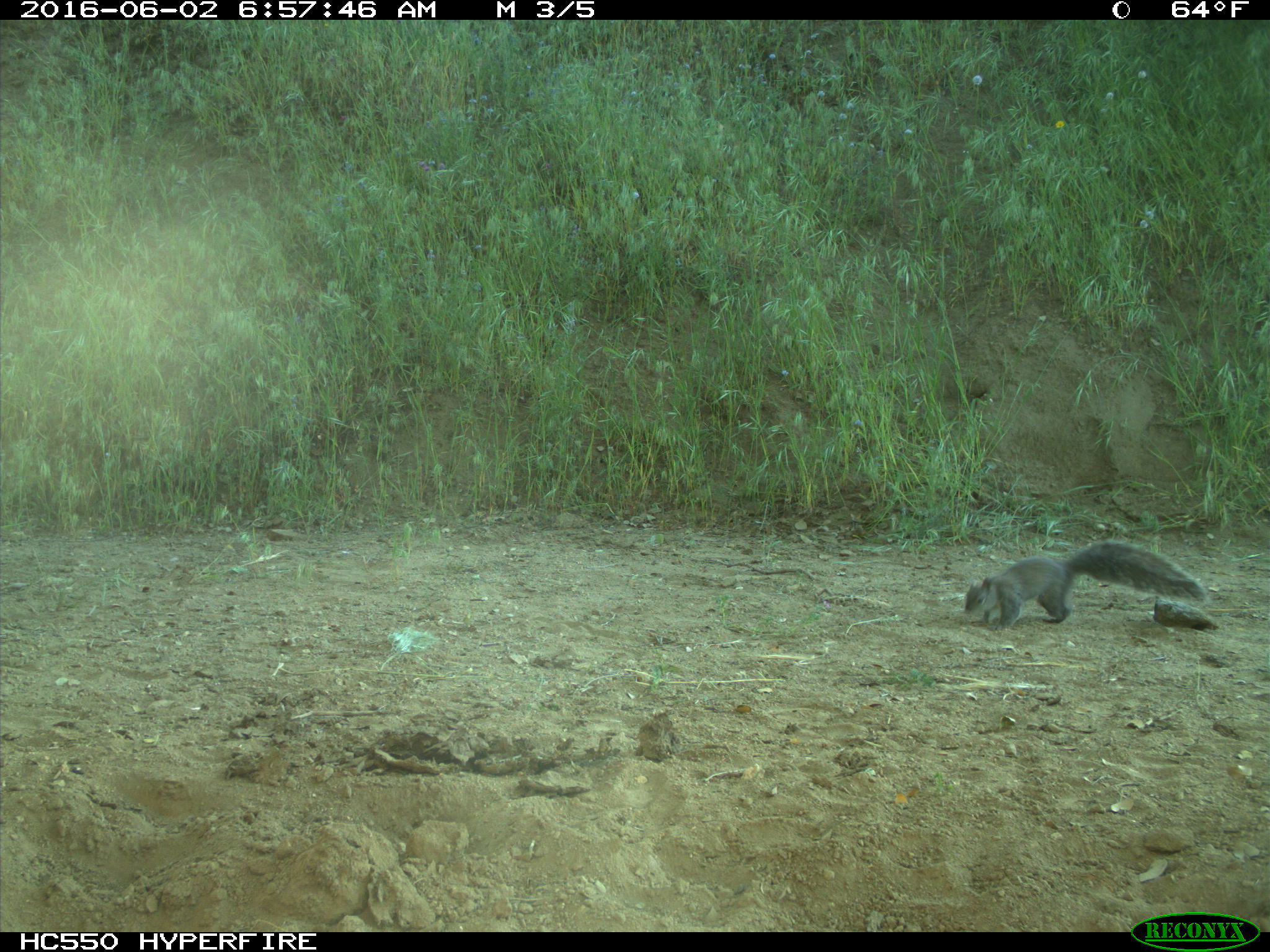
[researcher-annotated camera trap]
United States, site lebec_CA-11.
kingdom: Animalia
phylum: Chordata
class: Mammalia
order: Rodentia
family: Sciuridae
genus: Sciurus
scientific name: Sciurus carolinensis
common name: eastern gray squirrel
Sciurus carolinensis (eastern gray squirrel).